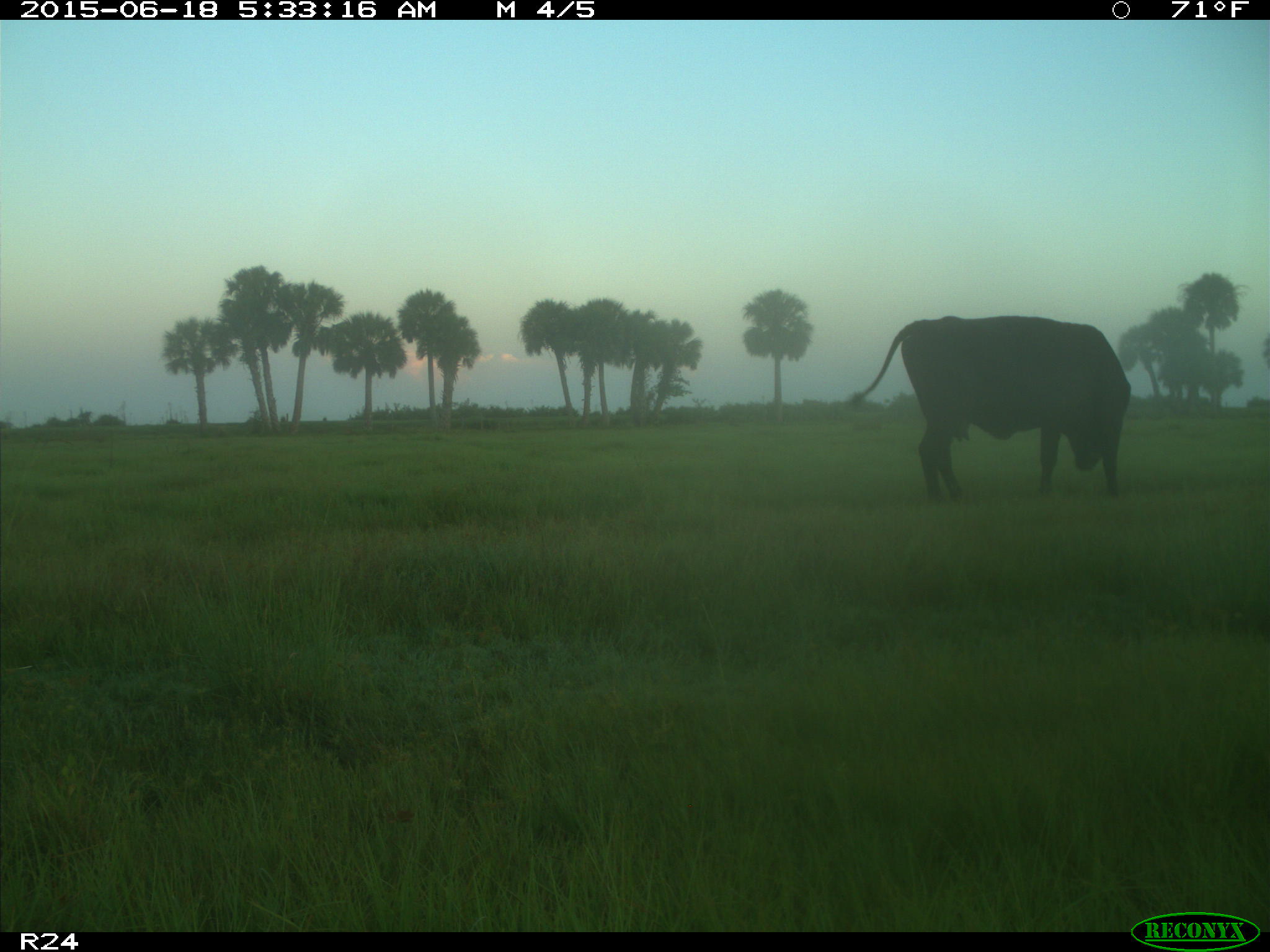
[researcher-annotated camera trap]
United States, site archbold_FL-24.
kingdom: Animalia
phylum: Chordata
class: Mammalia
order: Artiodactyla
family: Bovidae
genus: Bos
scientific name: Bos taurus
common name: domestic cow